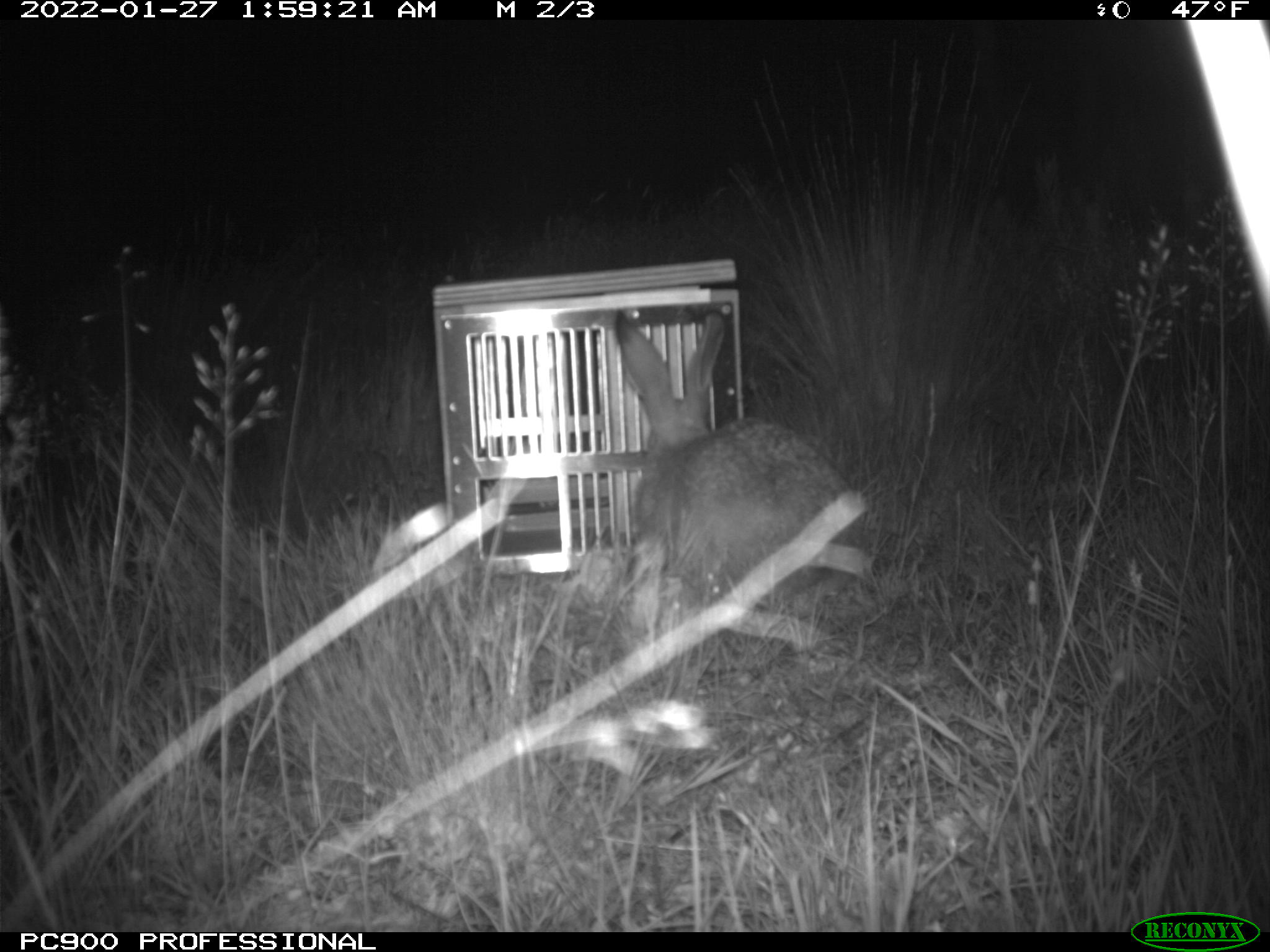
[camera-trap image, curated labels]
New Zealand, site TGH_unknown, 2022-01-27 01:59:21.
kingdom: Animalia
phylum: Chordata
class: Mammalia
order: Lagomorpha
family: Leporidae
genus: Lepus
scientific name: Lepus europaeus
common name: brown hare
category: hare